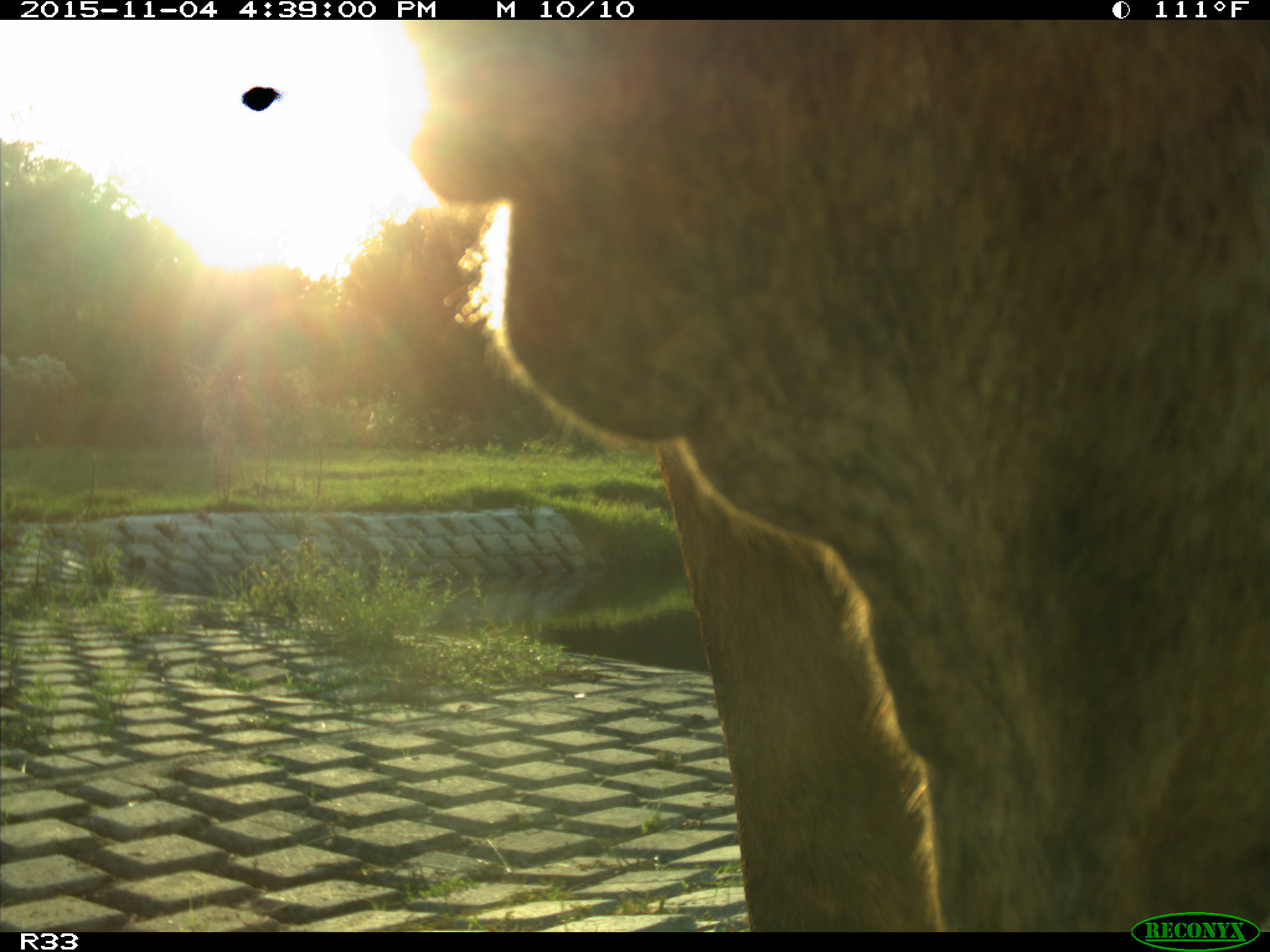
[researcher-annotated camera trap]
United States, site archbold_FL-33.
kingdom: Animalia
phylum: Chordata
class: Mammalia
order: Artiodactyla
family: Bovidae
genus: Bos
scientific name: Bos taurus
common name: domestic cow